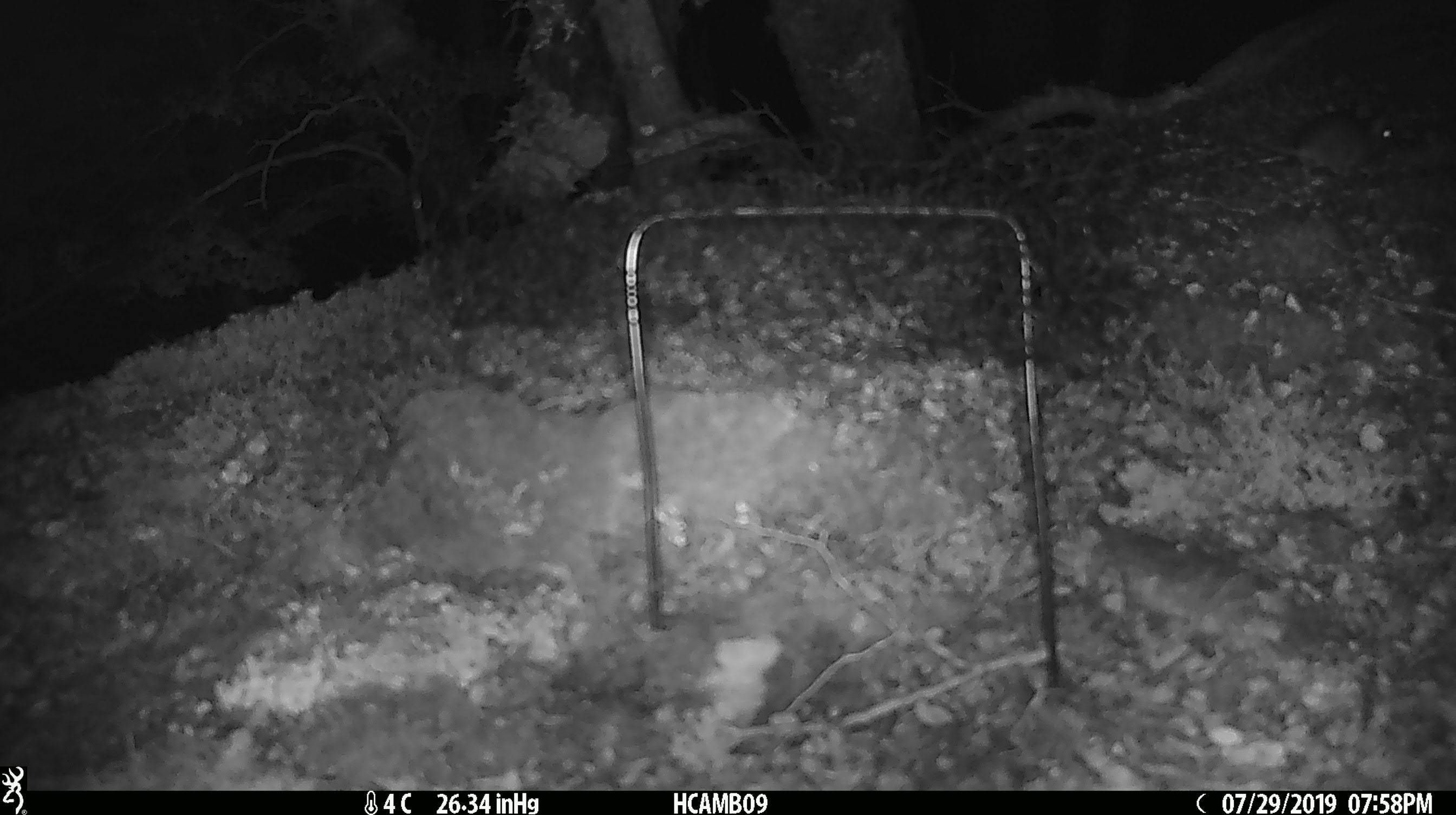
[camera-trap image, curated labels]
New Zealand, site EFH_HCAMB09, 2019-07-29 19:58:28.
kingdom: Animalia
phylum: Chordata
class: Mammalia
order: Rodentia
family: Muridae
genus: Mus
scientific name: Mus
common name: mouse